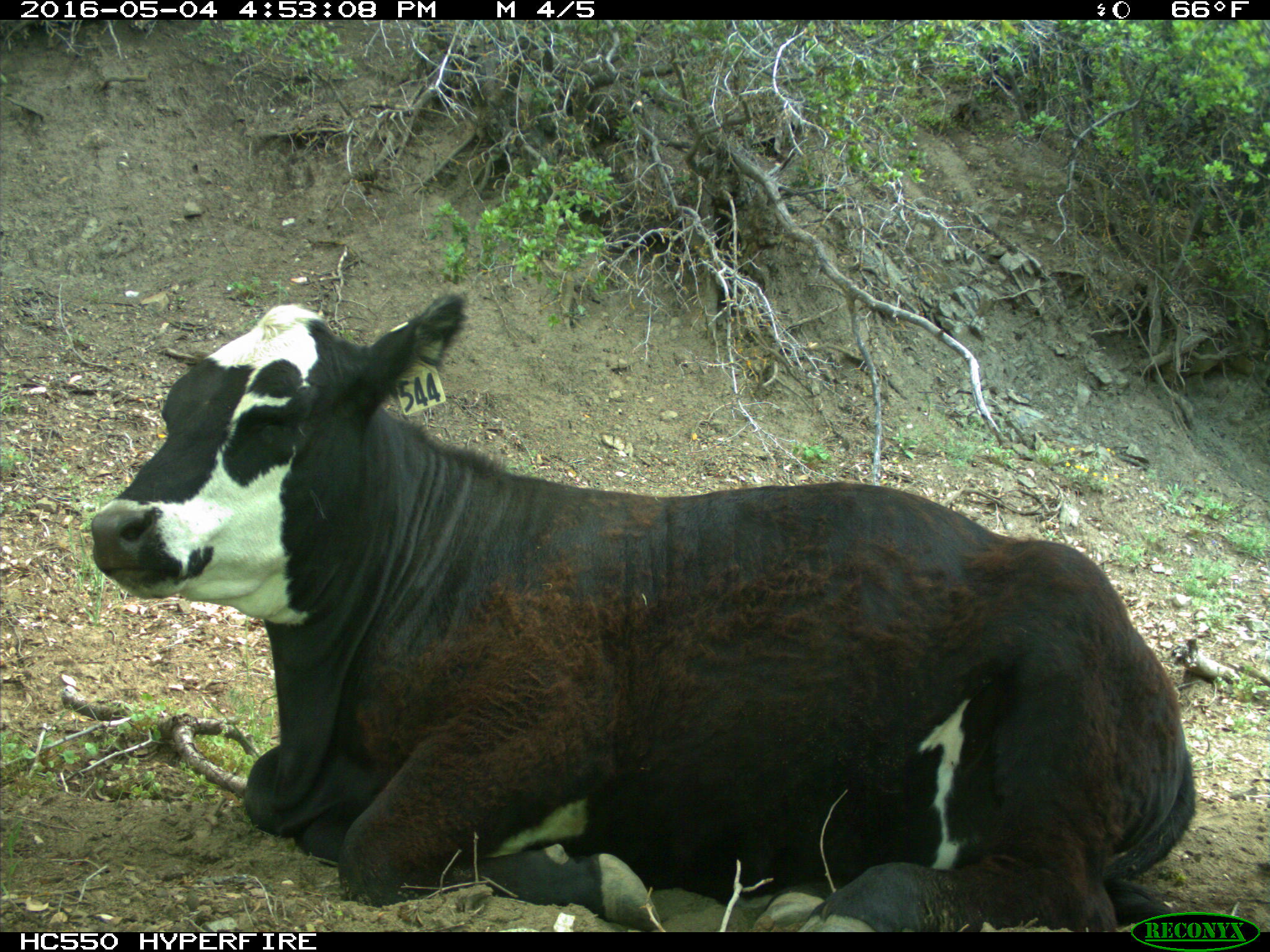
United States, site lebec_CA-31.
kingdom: Animalia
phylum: Chordata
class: Mammalia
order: Artiodactyla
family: Bovidae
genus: Bos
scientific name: Bos taurus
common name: domestic cow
Bos taurus (domestic cow).